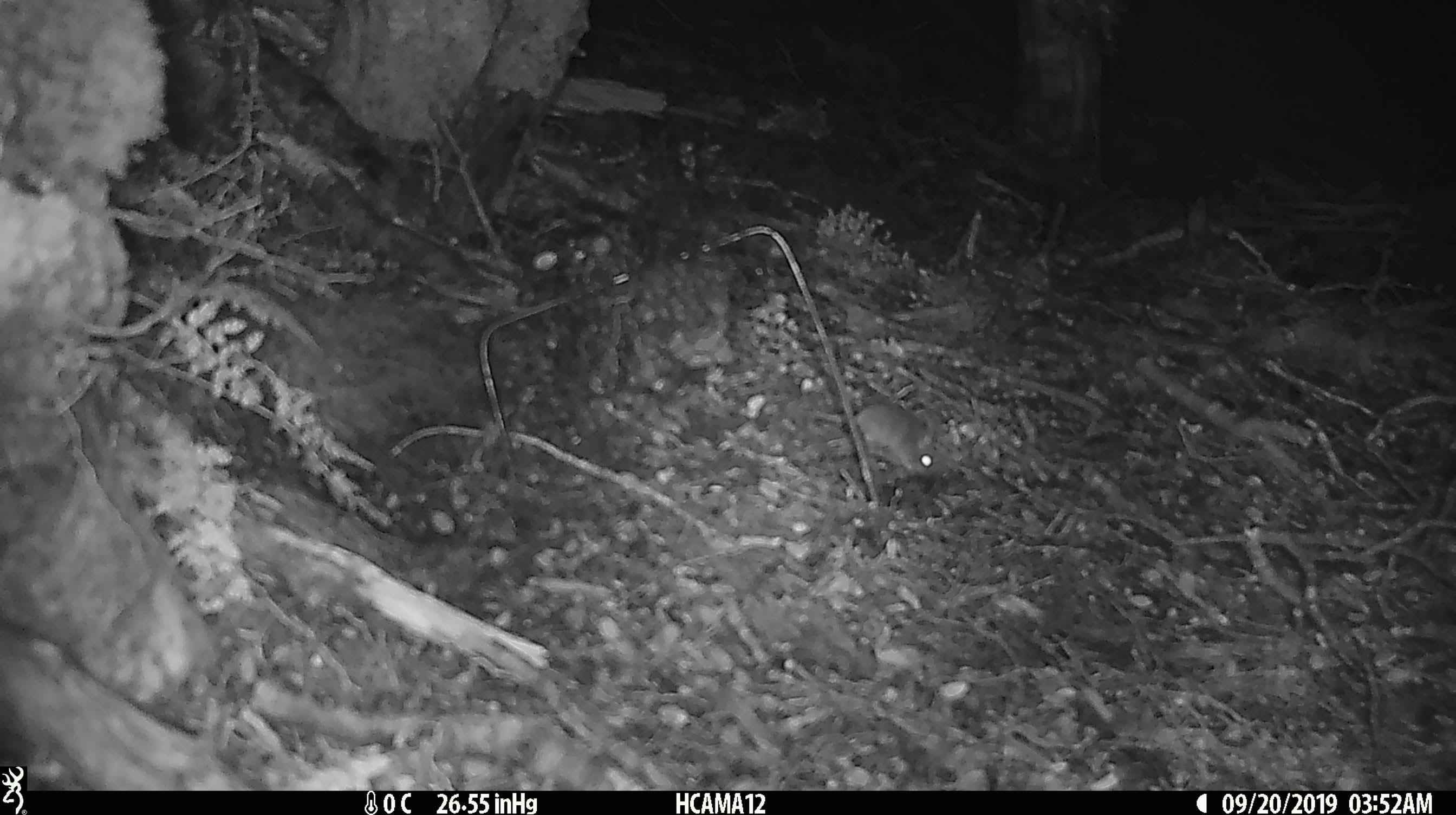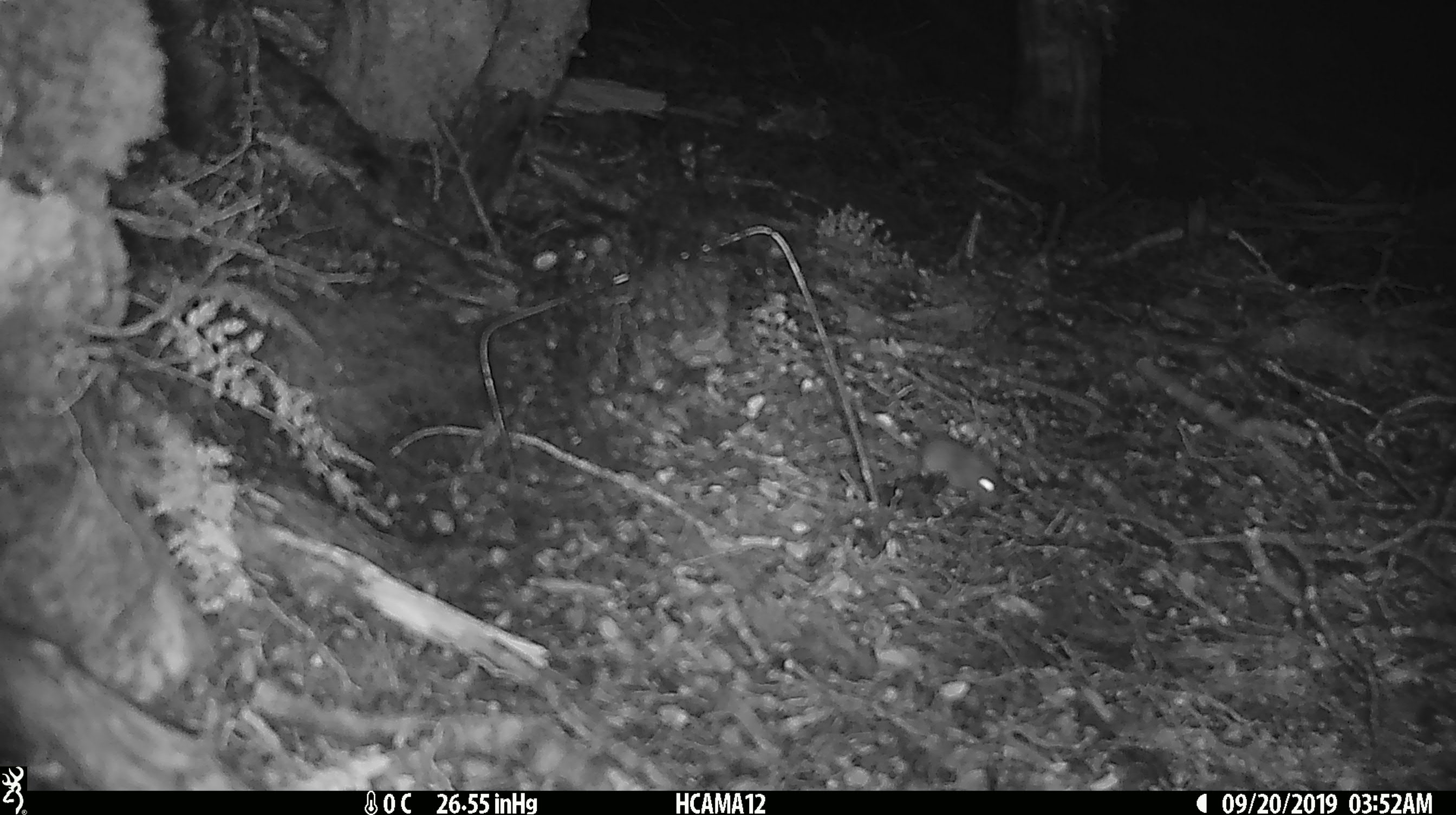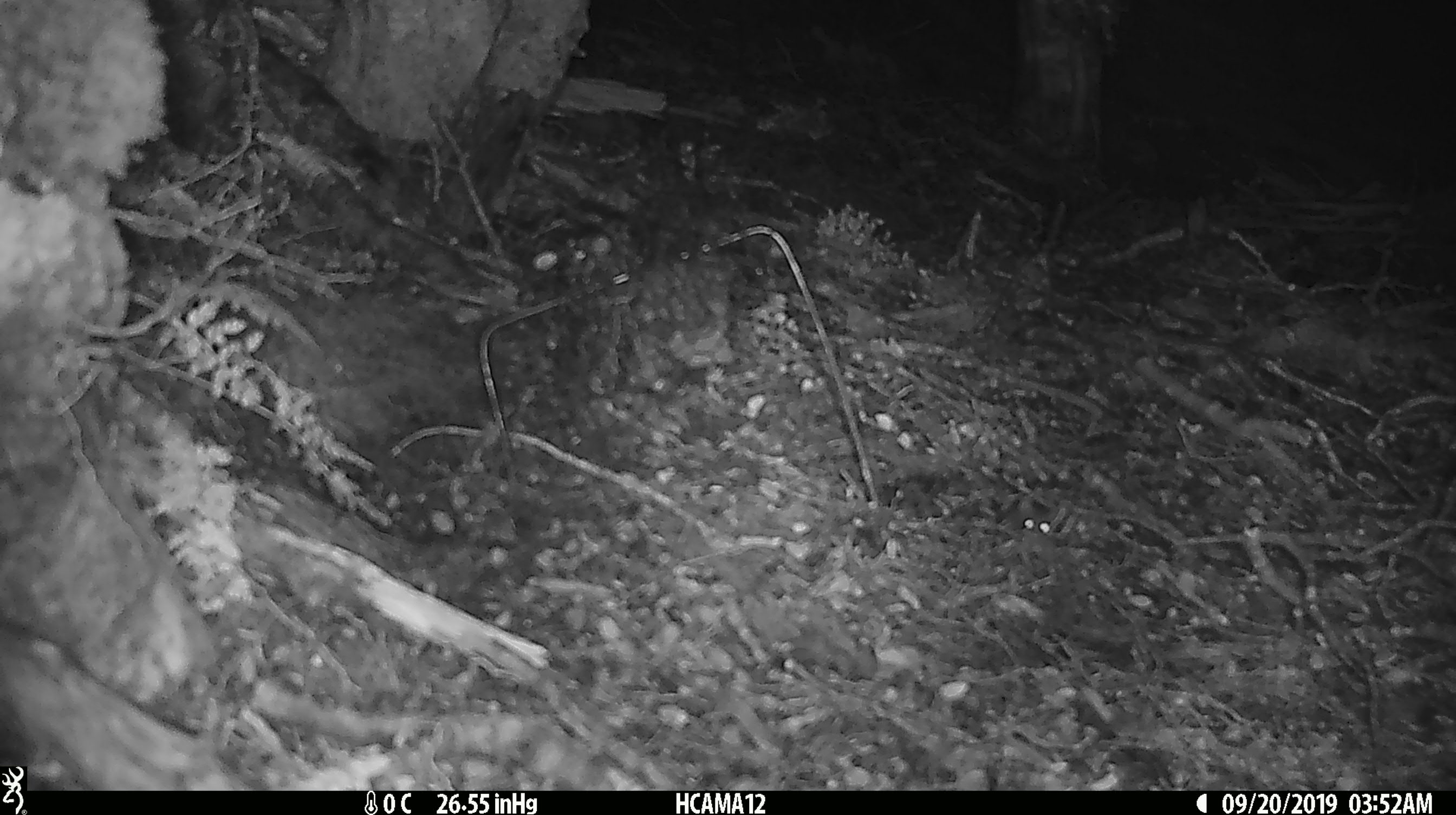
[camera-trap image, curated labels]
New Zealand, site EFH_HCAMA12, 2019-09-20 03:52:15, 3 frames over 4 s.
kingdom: Animalia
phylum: Chordata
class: Mammalia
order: Rodentia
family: Muridae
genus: Mus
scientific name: Mus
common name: mouse